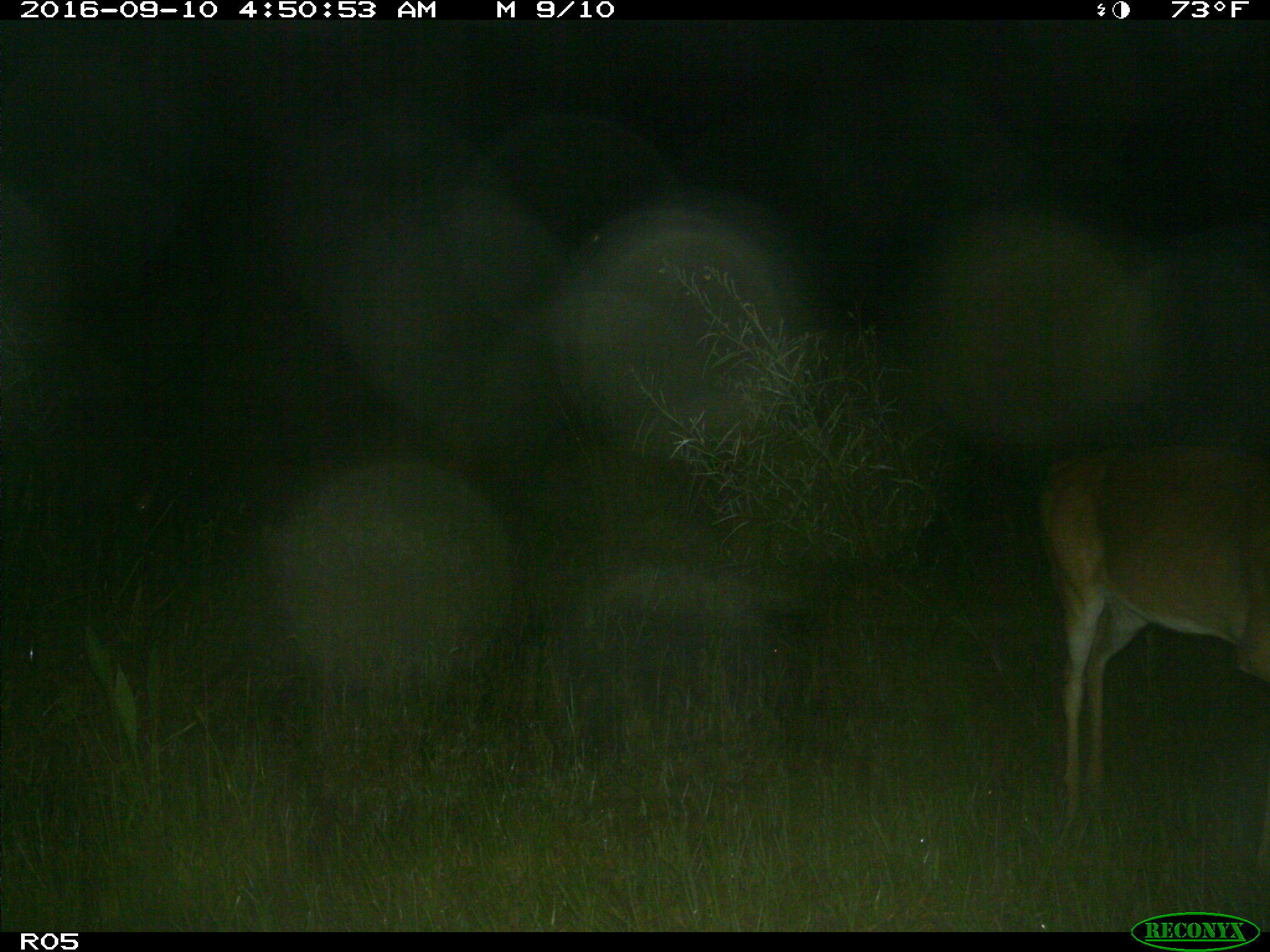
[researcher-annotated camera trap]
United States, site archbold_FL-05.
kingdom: Animalia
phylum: Chordata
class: Mammalia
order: Artiodactyla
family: Cervidae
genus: Odocoileus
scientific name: Odocoileus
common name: deer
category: unidentified deer